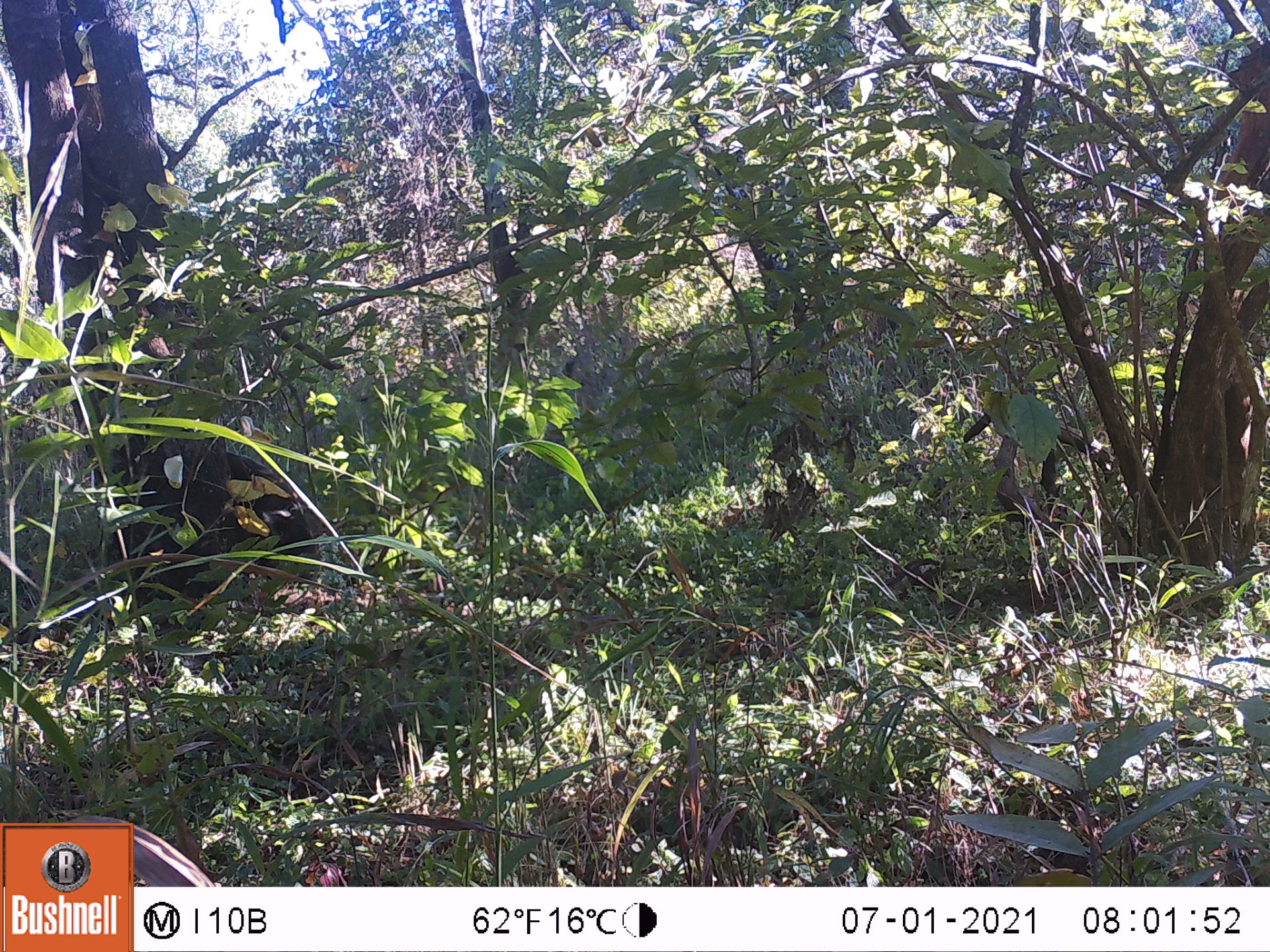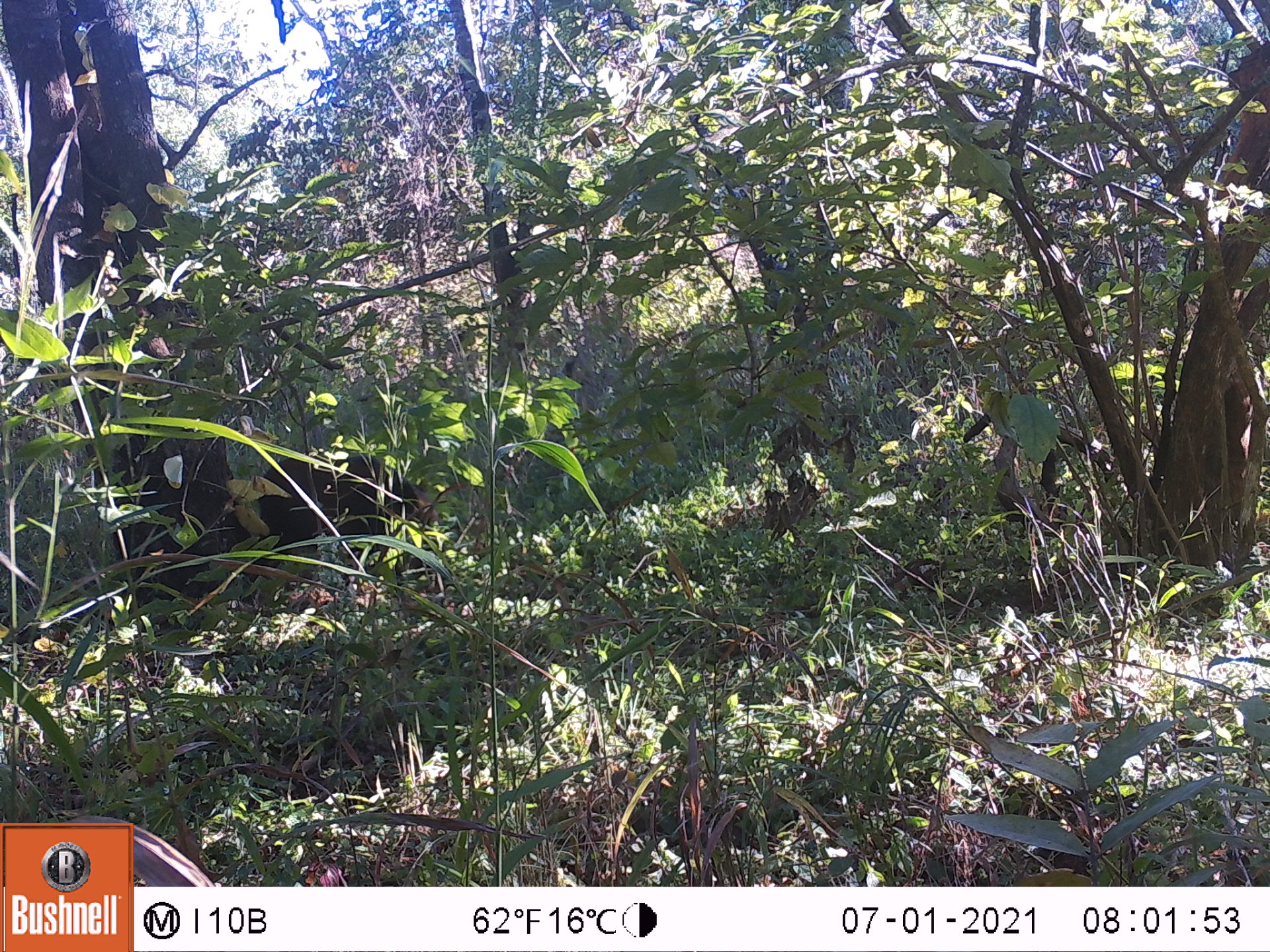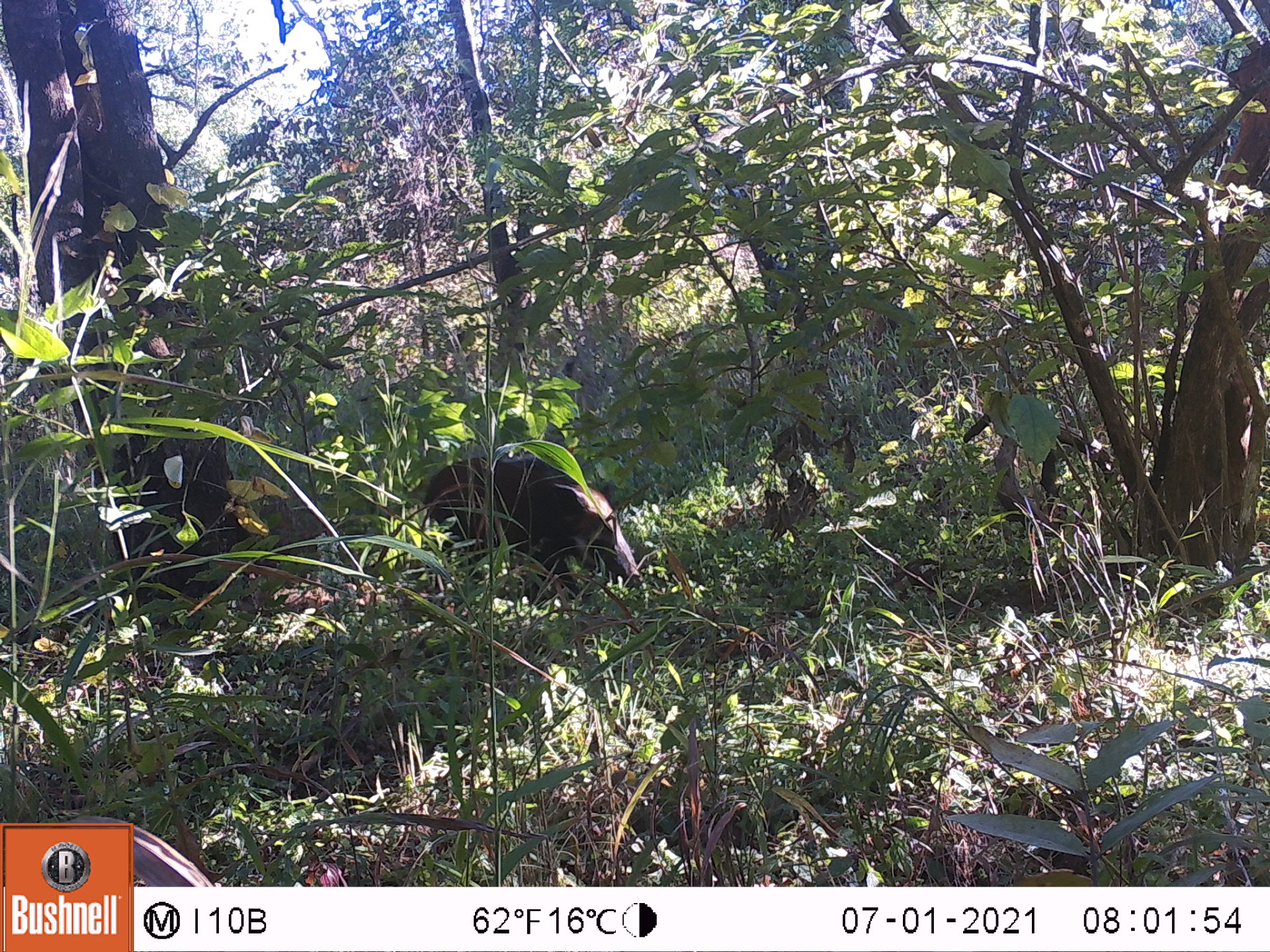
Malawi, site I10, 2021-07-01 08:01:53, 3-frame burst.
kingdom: Animalia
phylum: Chordata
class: Mammalia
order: Artiodactyla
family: Suidae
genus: Potamochoerus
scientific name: Potamochoerus larvatus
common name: bushpig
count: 1